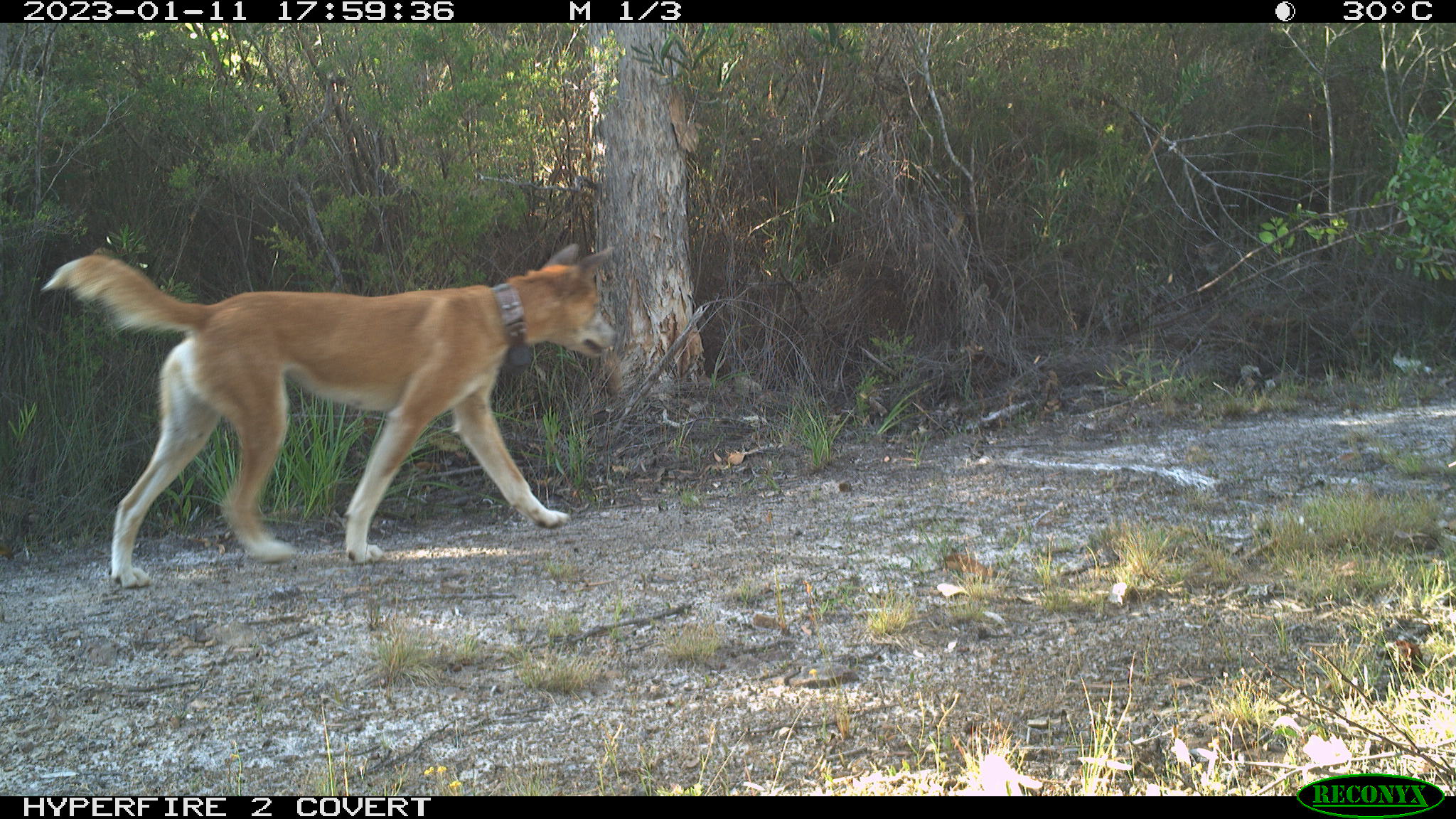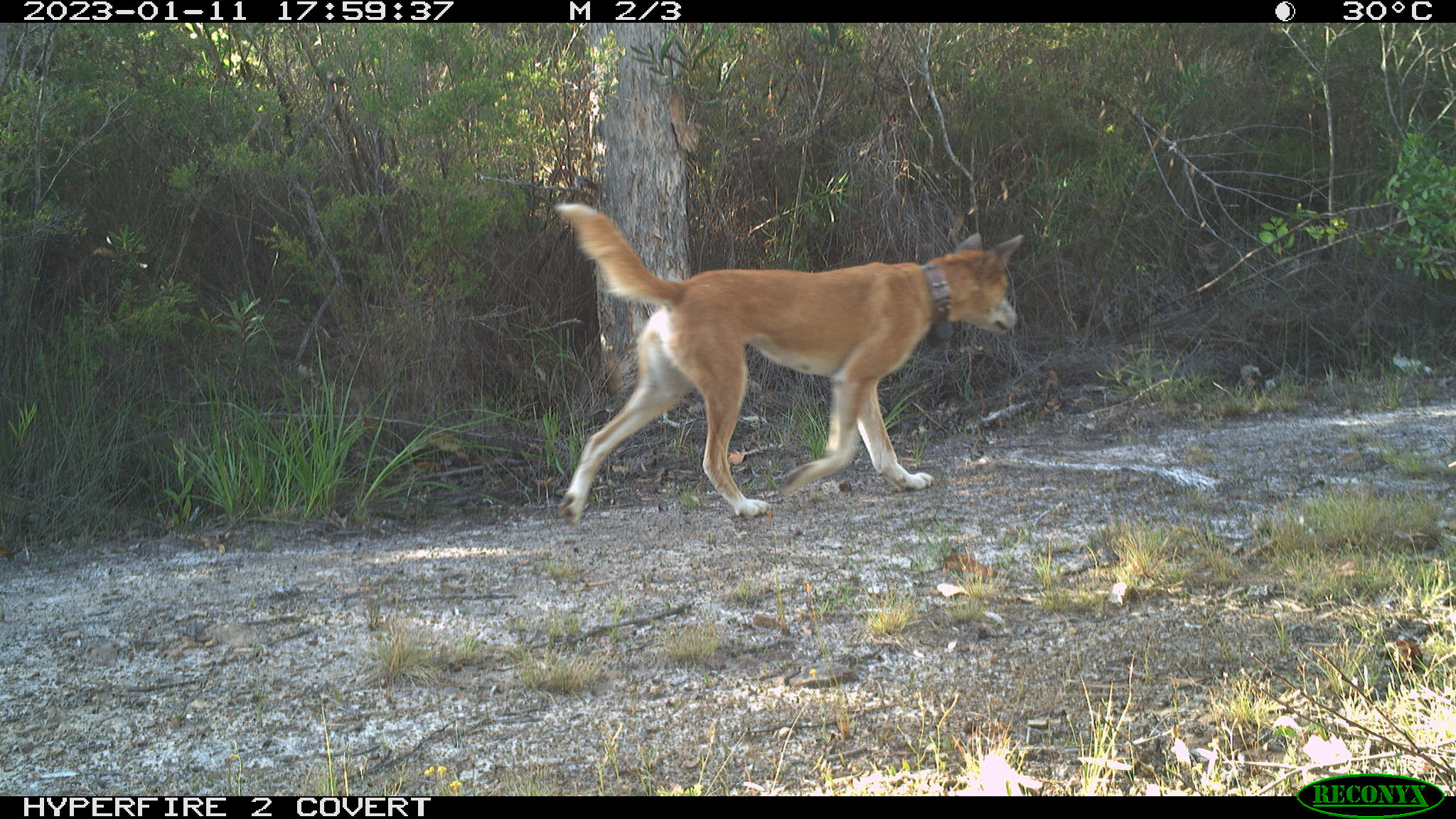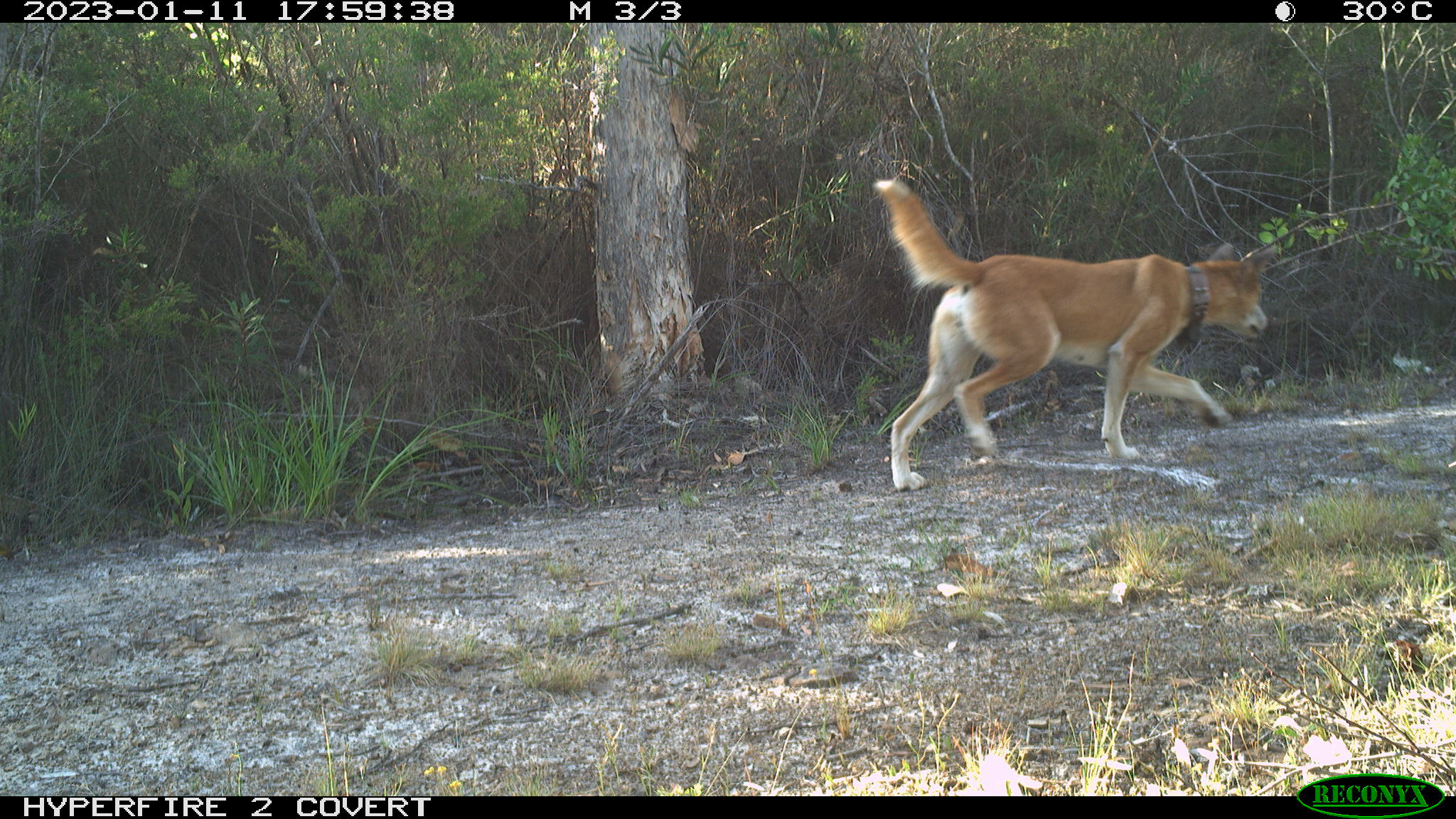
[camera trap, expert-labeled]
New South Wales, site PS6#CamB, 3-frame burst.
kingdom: Animalia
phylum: Chordata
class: Mammalia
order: Carnivora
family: Canidae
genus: Canis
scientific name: Canis familiaris dingo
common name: dingo